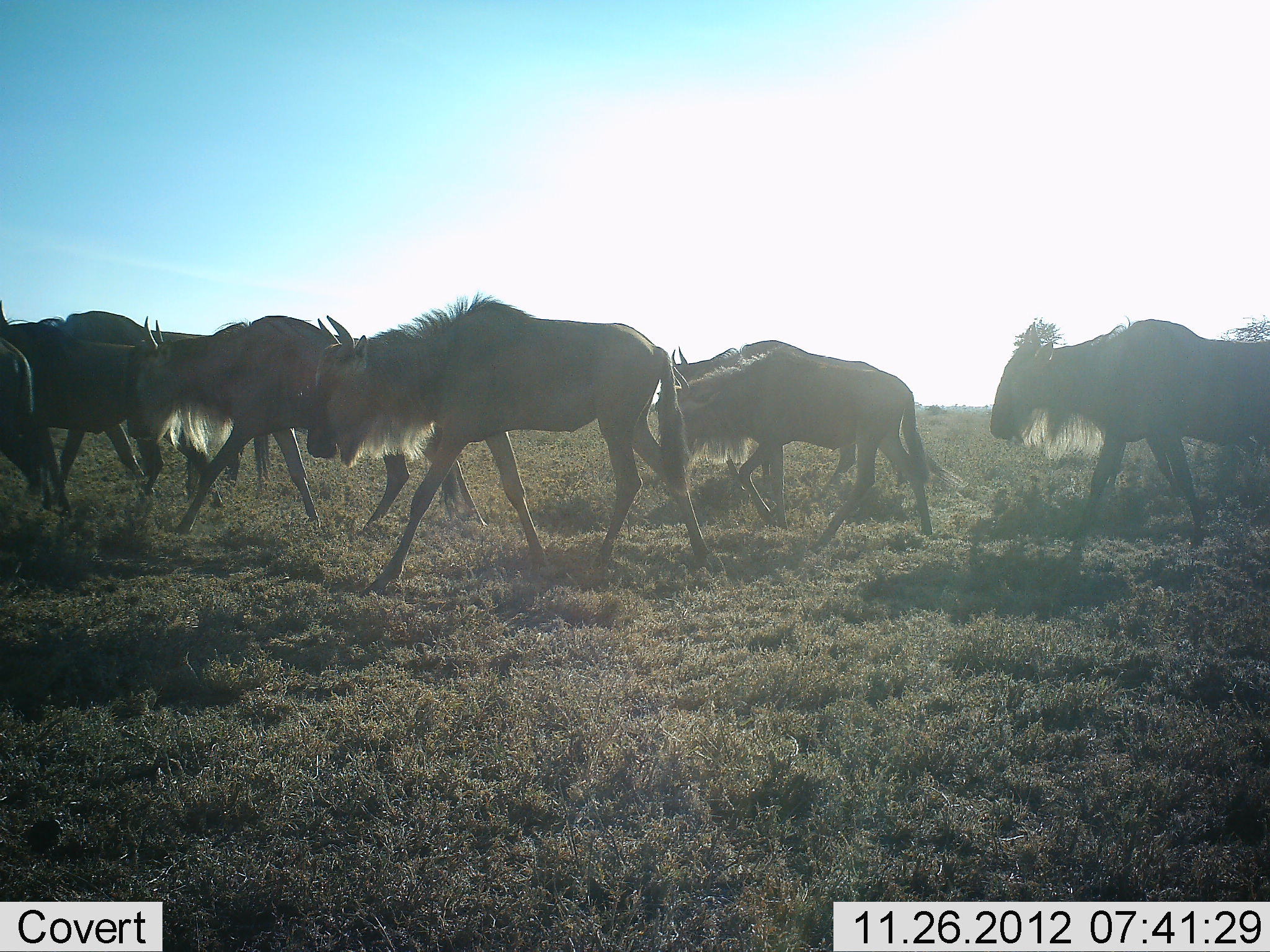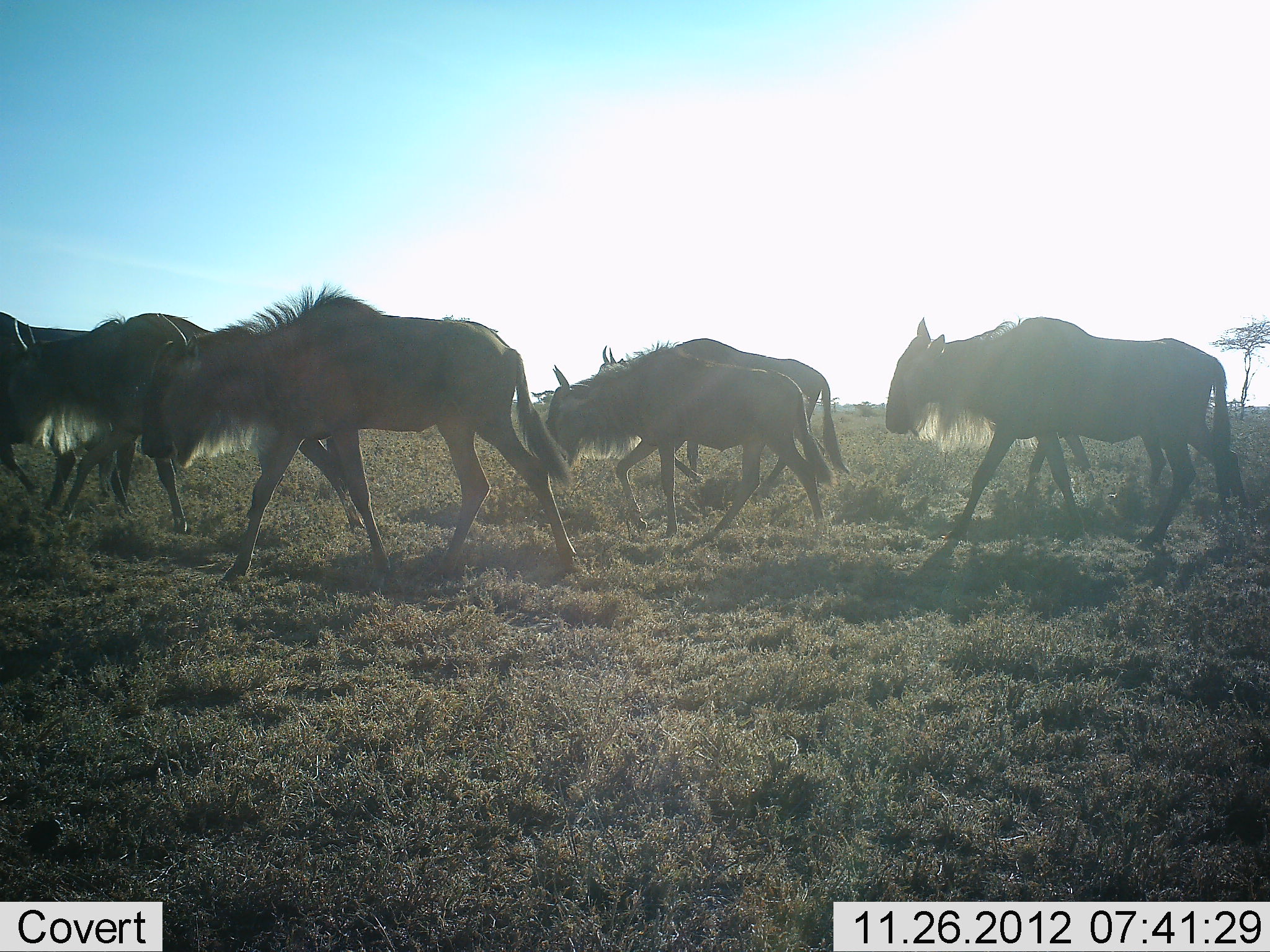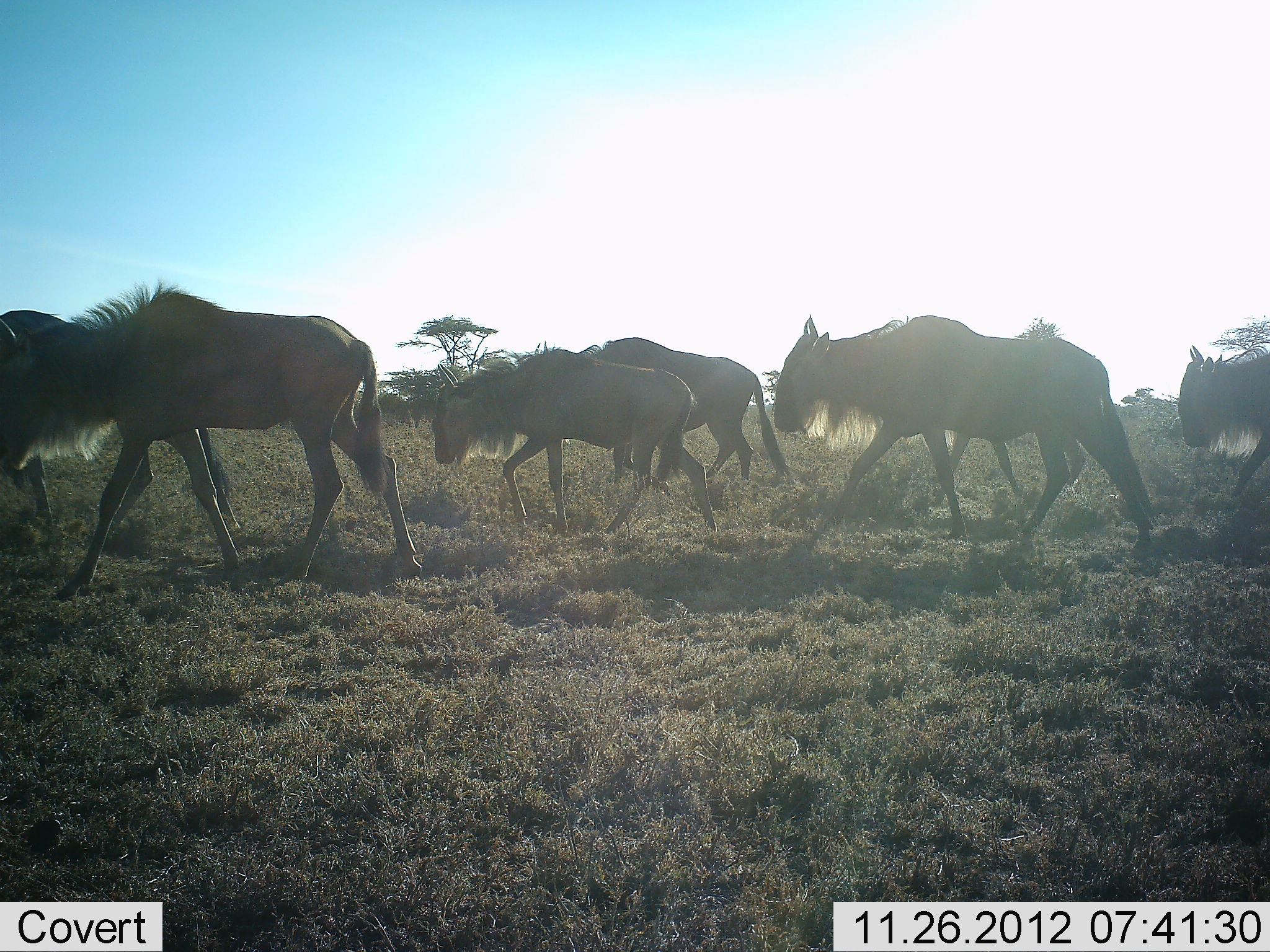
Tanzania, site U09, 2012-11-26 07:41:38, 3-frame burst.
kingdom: Animalia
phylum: Chordata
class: Mammalia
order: Artiodactyla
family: Bovidae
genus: Connochaetes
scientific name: Connochaetes taurinus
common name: blue wildebeest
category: wildebeest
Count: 10.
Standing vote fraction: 30%.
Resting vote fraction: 0%.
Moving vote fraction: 90%.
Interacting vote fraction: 0%.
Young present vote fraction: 0%.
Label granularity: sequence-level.